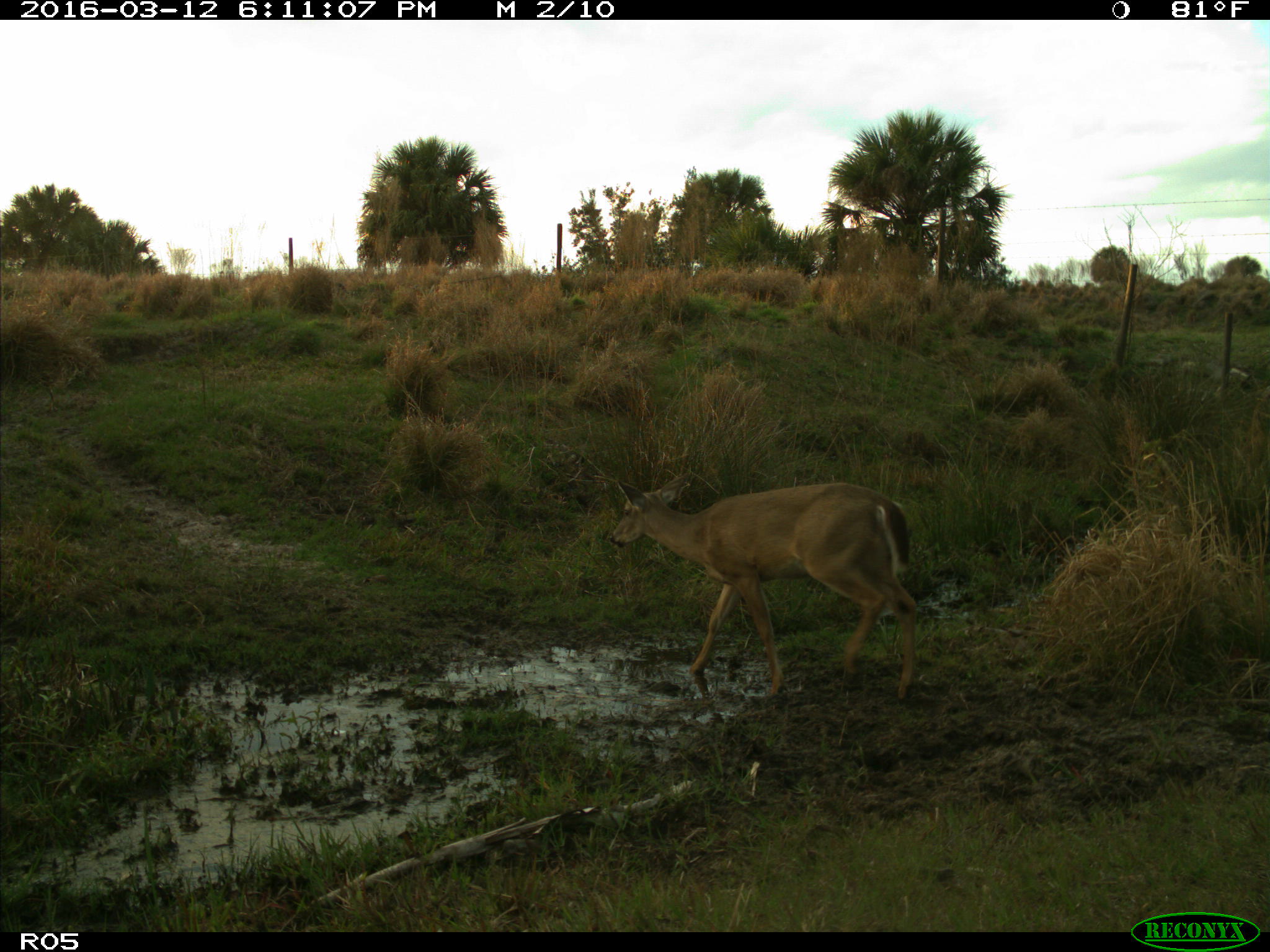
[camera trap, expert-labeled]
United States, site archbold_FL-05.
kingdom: Animalia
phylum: Chordata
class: Mammalia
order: Artiodactyla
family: Cervidae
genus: Odocoileus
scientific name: Odocoileus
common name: deer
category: unidentified deer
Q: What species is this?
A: Unidentified deer (deer) (Odocoileus).